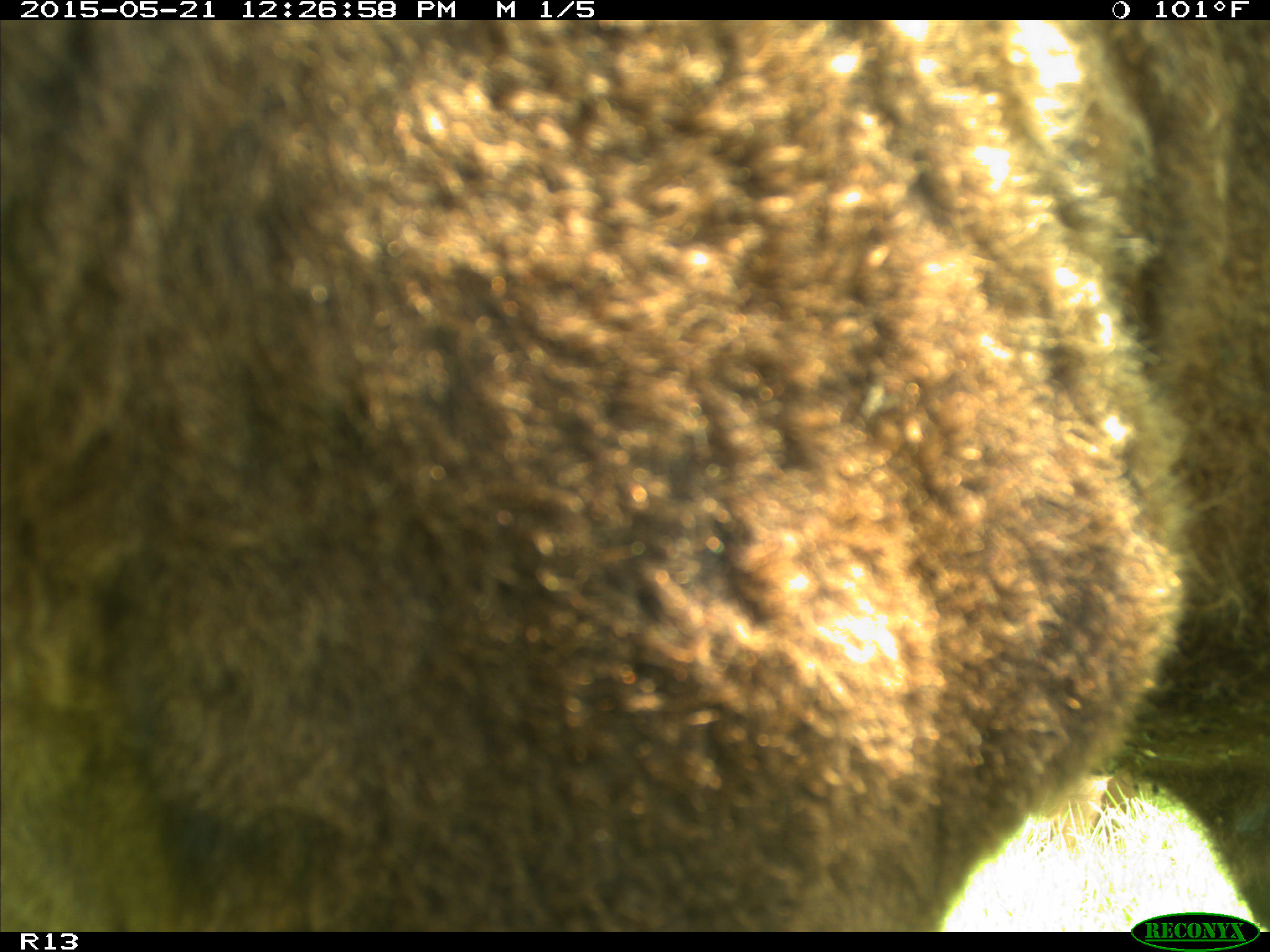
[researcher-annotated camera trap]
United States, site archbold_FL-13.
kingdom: Animalia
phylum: Chordata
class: Mammalia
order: Artiodactyla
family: Bovidae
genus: Bos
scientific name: Bos taurus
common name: domestic cow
Bos taurus (domestic cow).